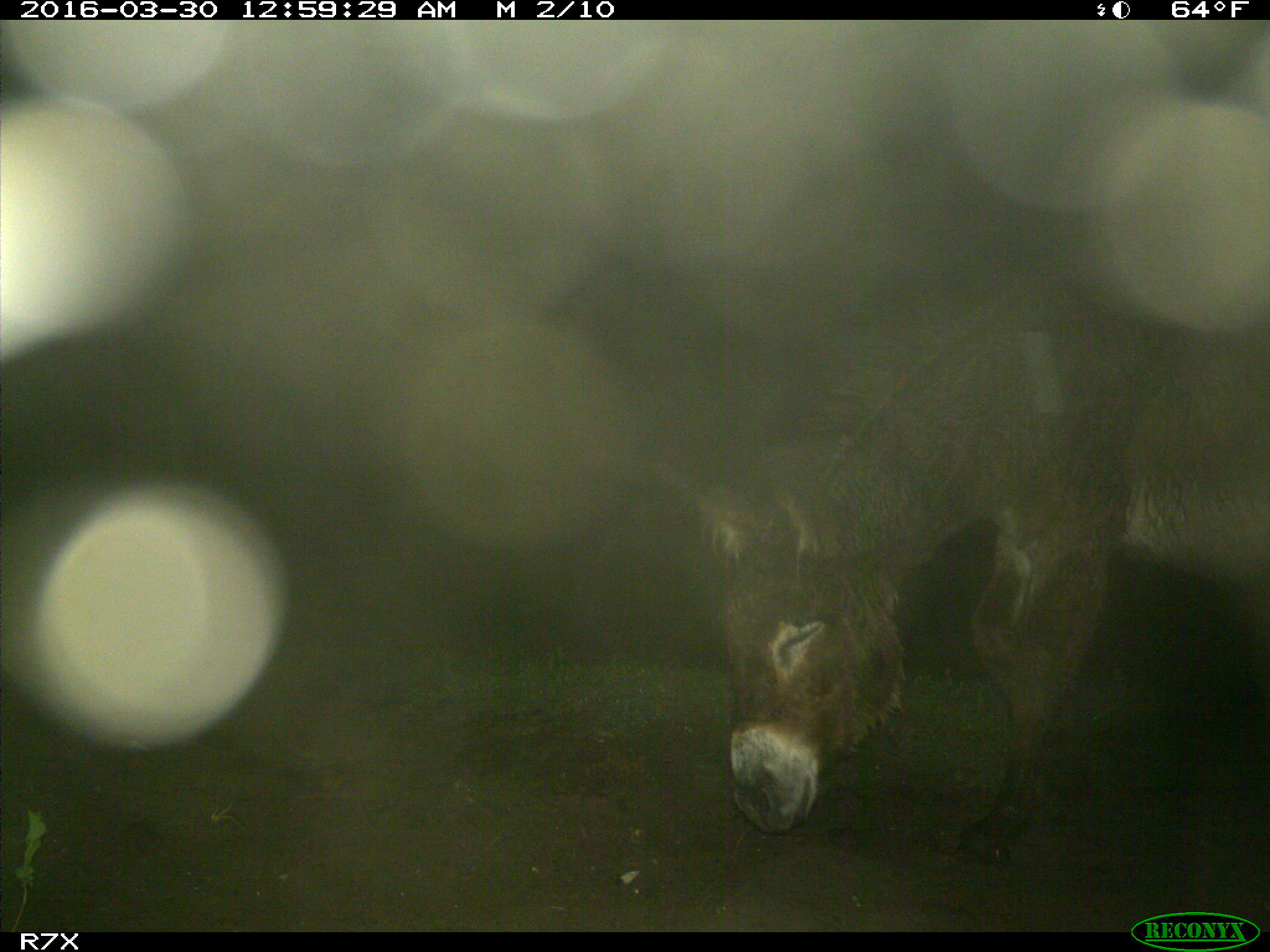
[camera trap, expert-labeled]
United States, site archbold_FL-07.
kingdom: Animalia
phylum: Chordata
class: Mammalia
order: Perissodactyla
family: Equidae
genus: Equus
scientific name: Equus africanus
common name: african wild ass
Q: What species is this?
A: Equus africanus (african wild ass).